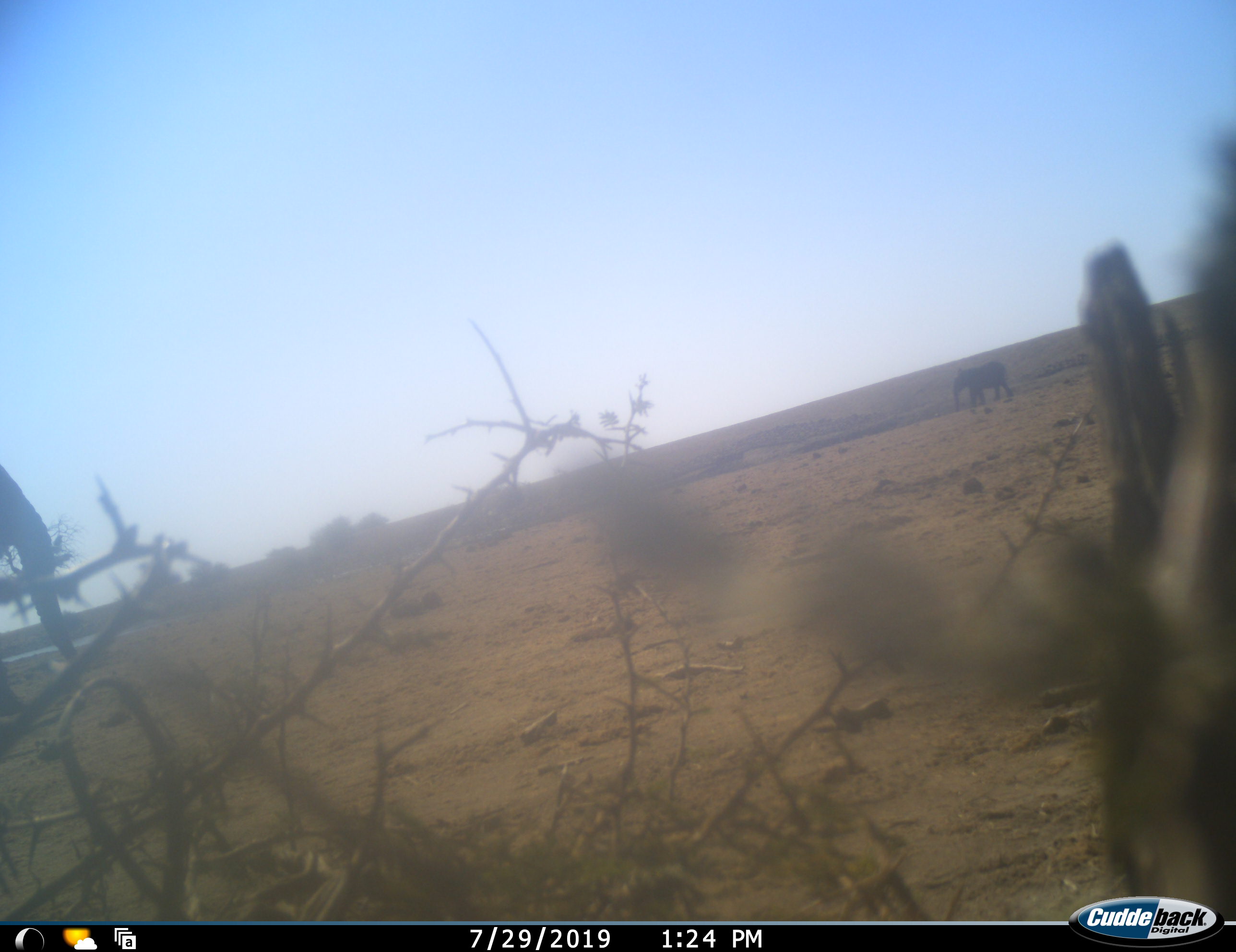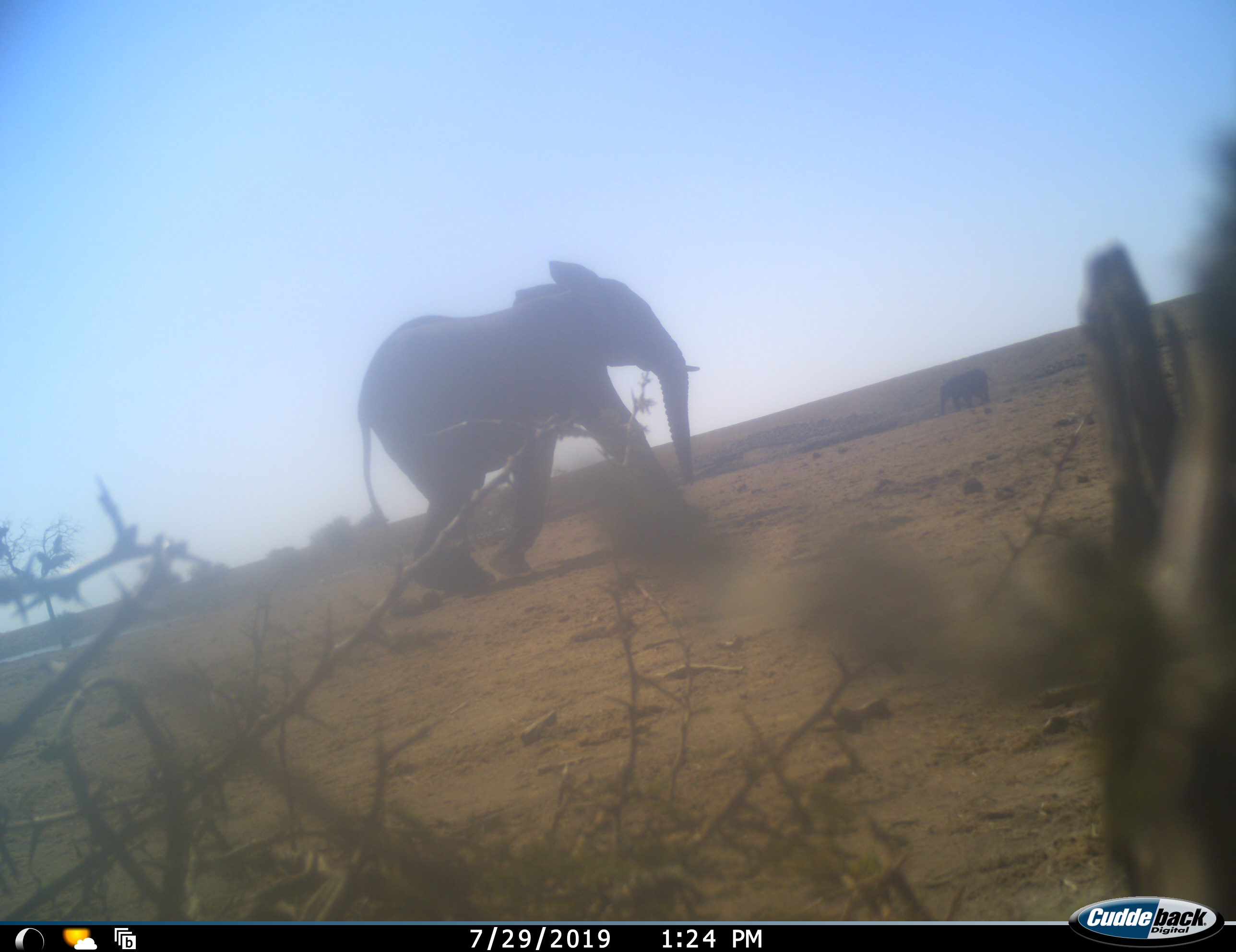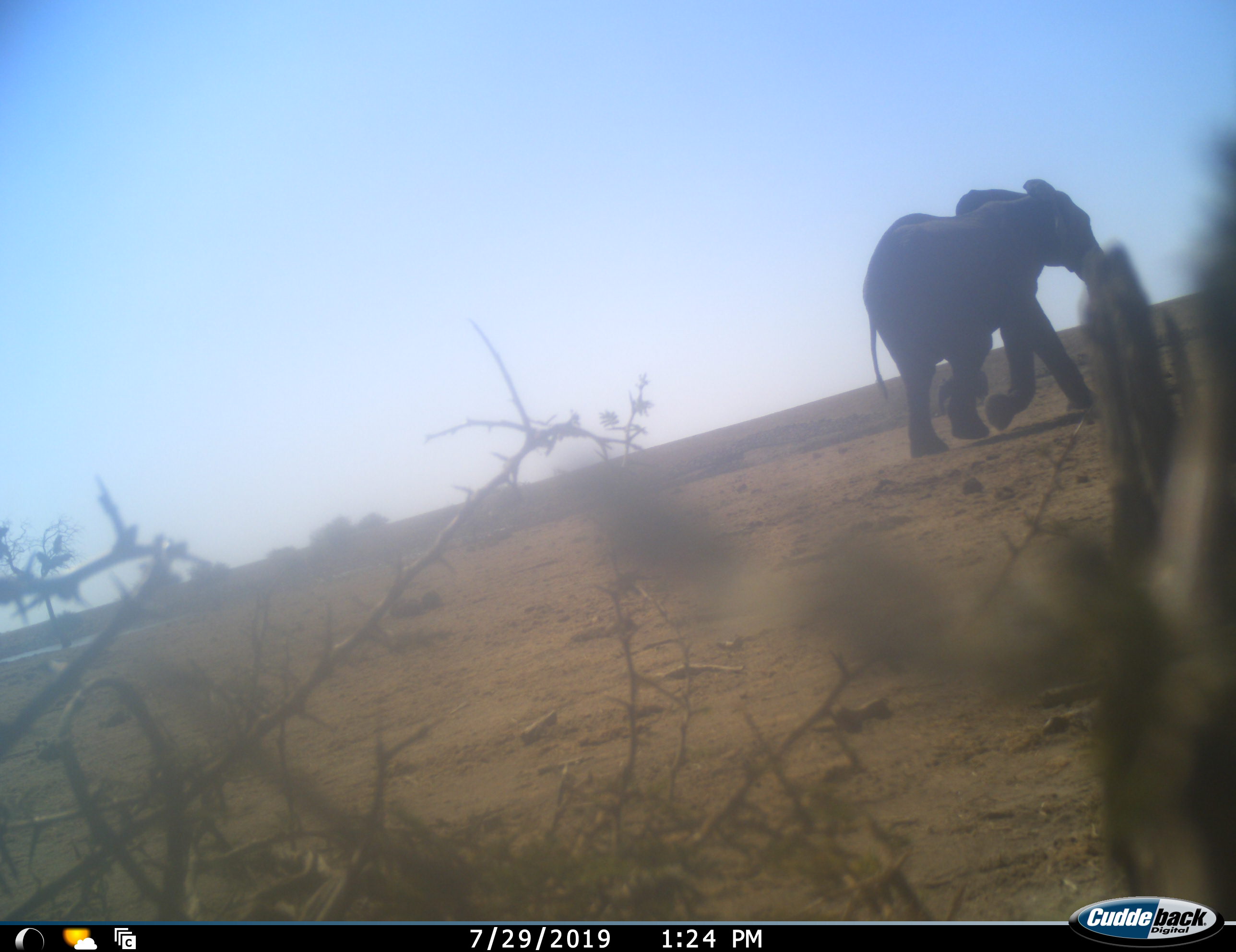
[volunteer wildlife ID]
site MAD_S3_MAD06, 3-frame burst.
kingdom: Animalia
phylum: Chordata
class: Mammalia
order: Proboscidea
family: Elephantidae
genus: Loxodonta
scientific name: Loxodonta africana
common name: african bush elephant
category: elephant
Elephant (african bush elephant) (Loxodonta africana), count 2. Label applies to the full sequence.